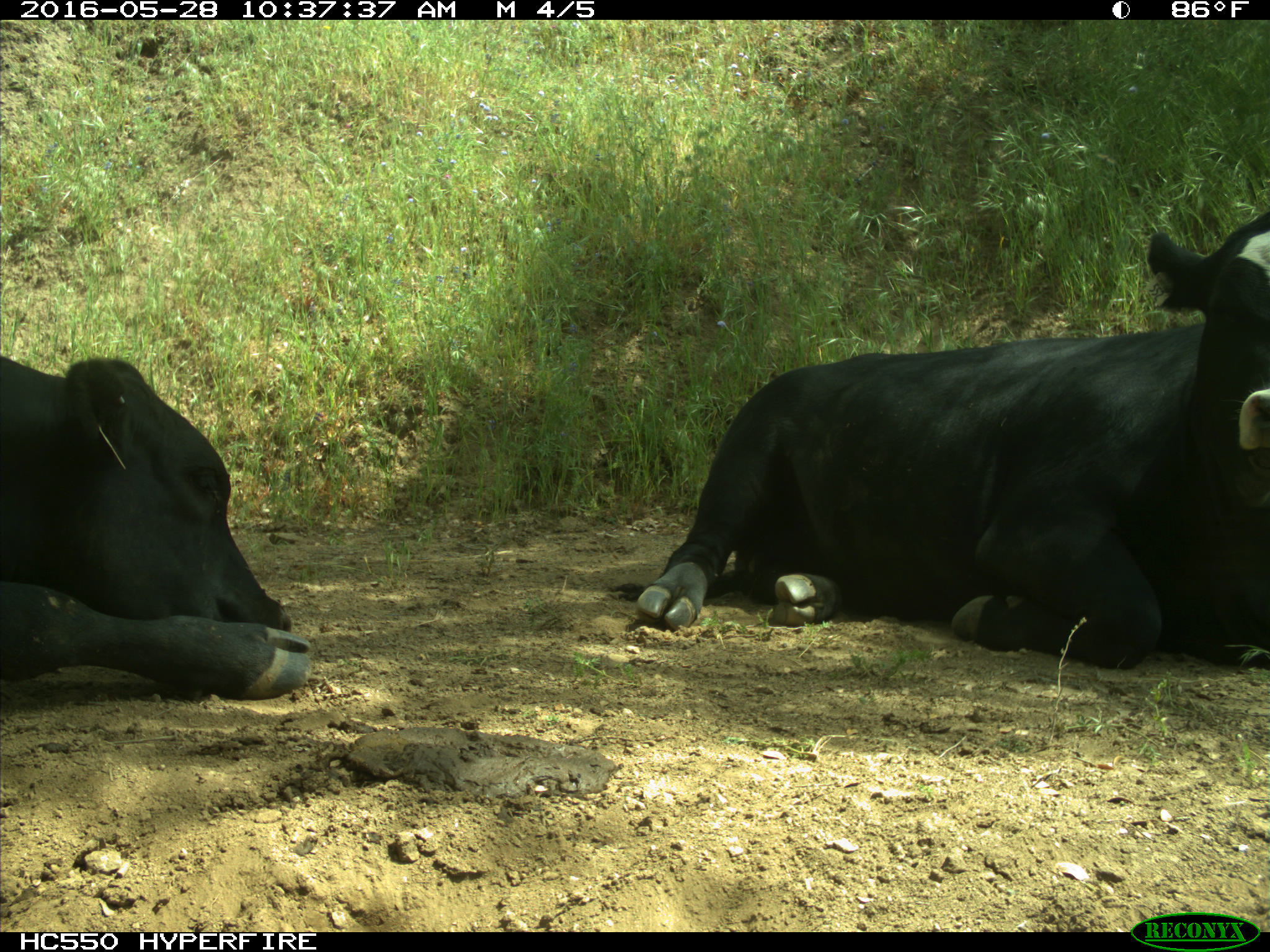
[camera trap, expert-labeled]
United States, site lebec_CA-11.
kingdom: Animalia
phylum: Chordata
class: Mammalia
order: Artiodactyla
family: Bovidae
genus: Bos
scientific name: Bos taurus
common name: domestic cow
Bos taurus (domestic cow).